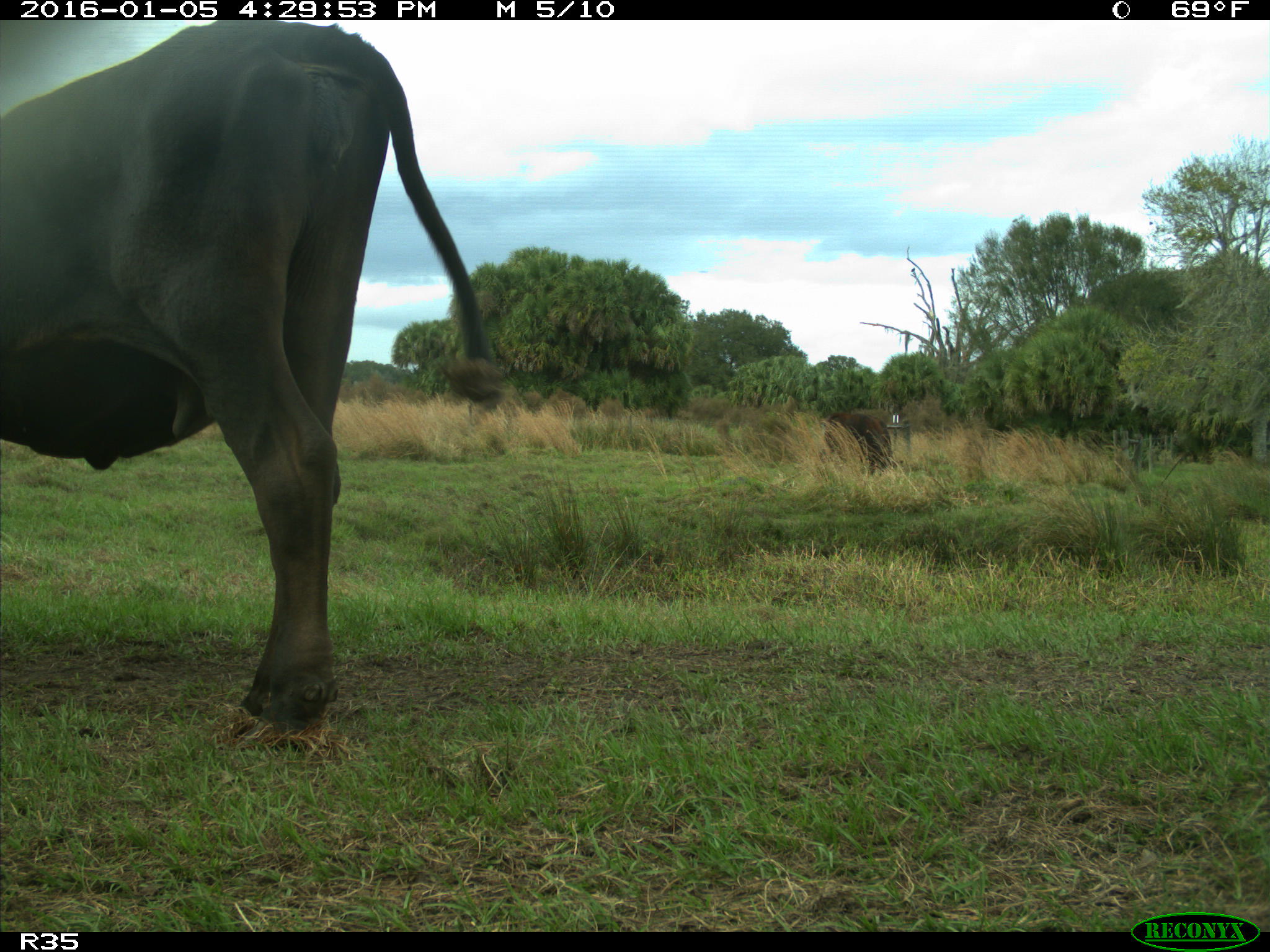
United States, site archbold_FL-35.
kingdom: Animalia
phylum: Chordata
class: Mammalia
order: Artiodactyla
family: Bovidae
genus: Bos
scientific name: Bos taurus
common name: domestic cow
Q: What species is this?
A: Bos taurus (domestic cow).